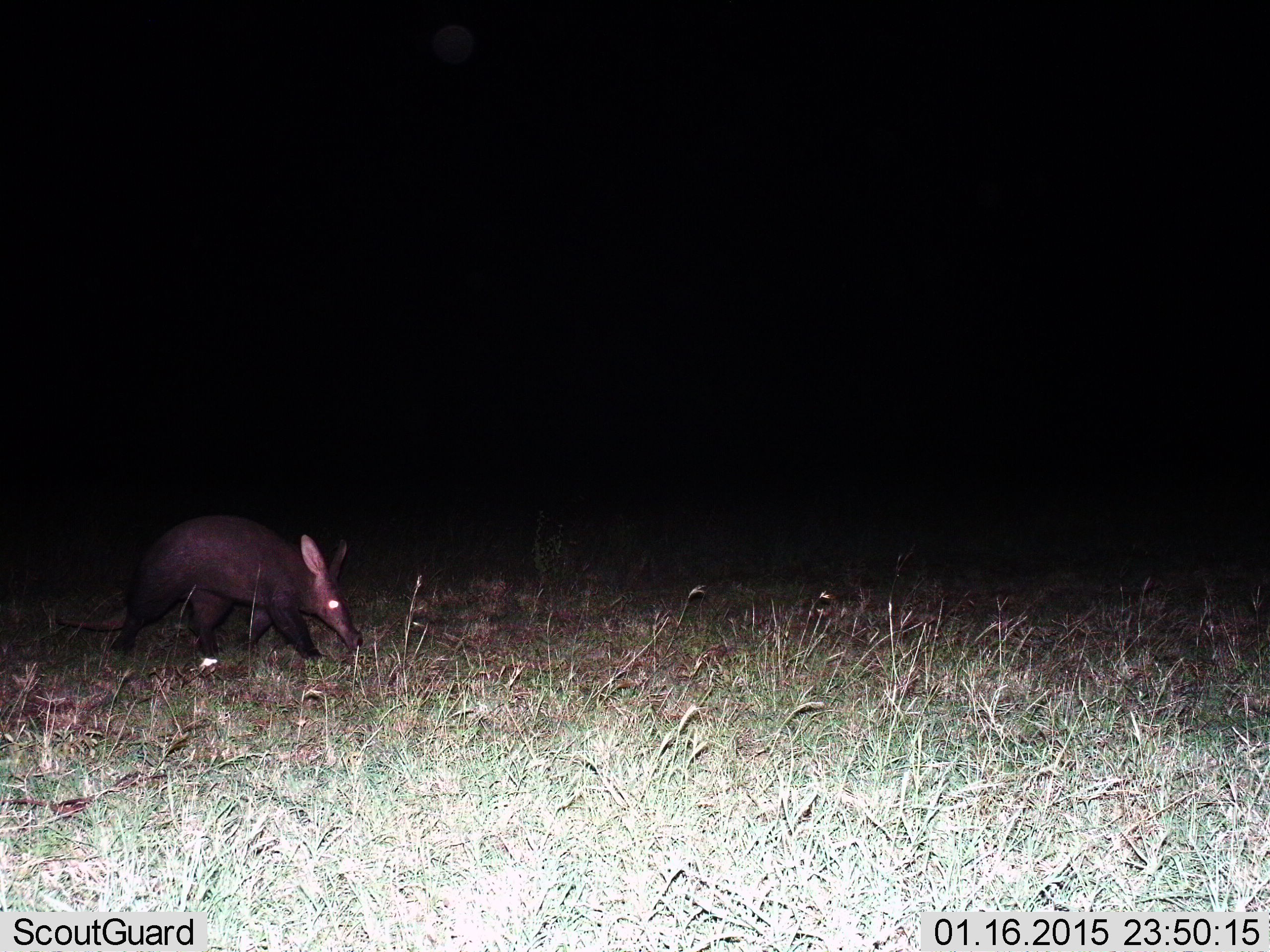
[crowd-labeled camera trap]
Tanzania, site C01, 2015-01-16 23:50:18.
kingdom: Animalia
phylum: Chordata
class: Mammalia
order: Tubulidentata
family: Orycteropodidae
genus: Orycteropus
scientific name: Orycteropus afer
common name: aardvark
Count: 1.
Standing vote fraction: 10%.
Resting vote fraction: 0%.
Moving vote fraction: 90%.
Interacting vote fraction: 0%.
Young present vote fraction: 0%.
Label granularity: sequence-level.